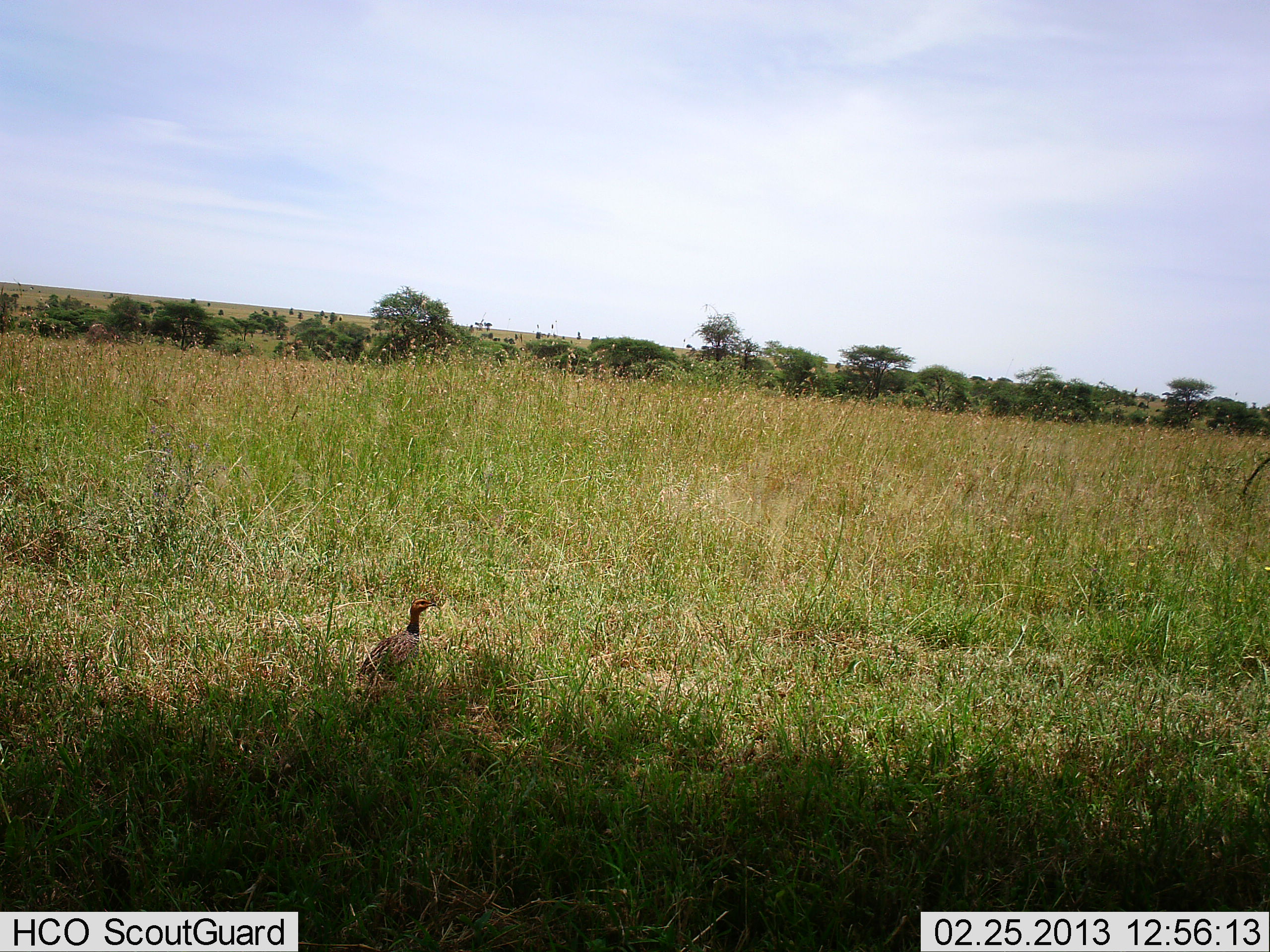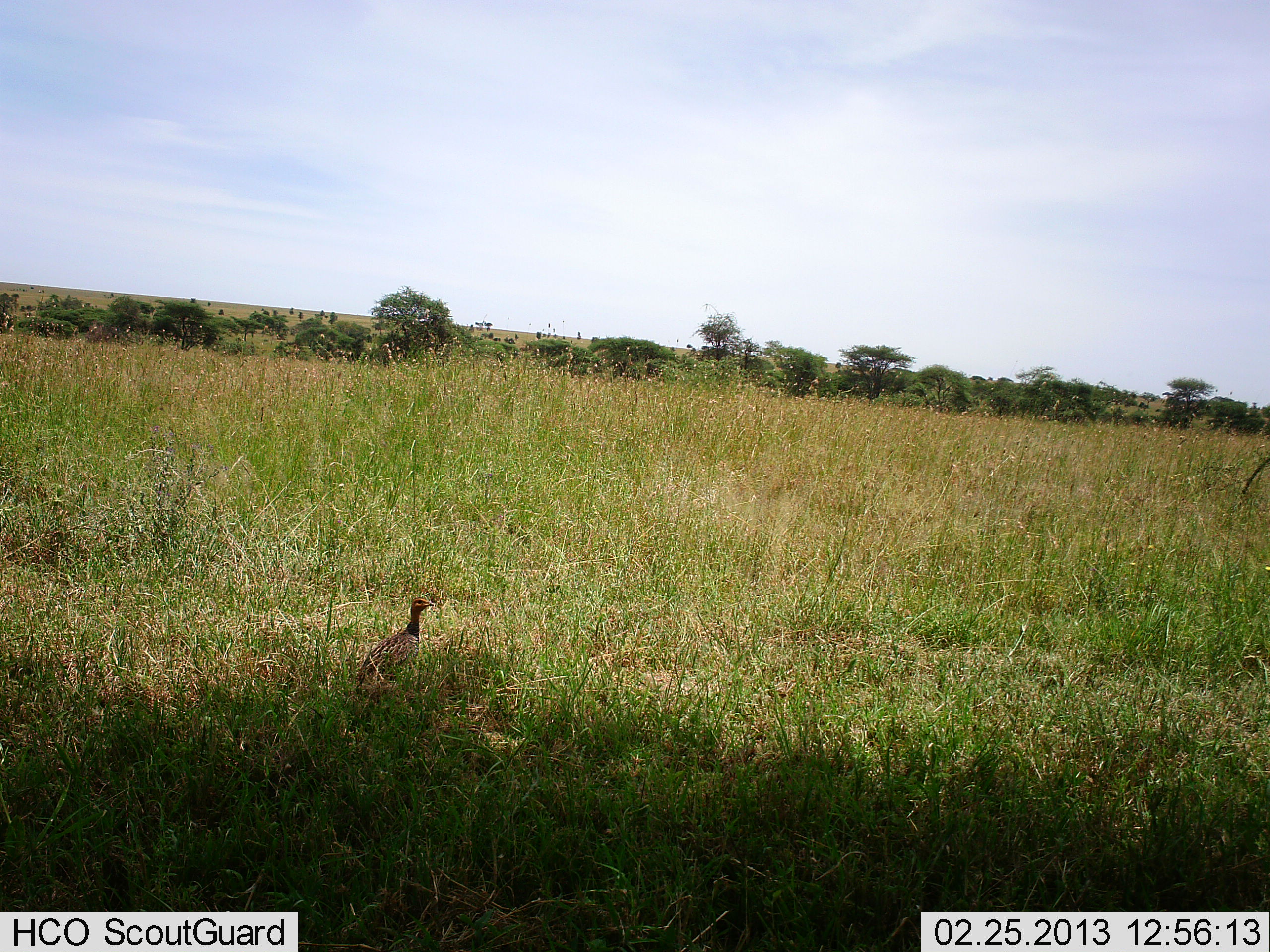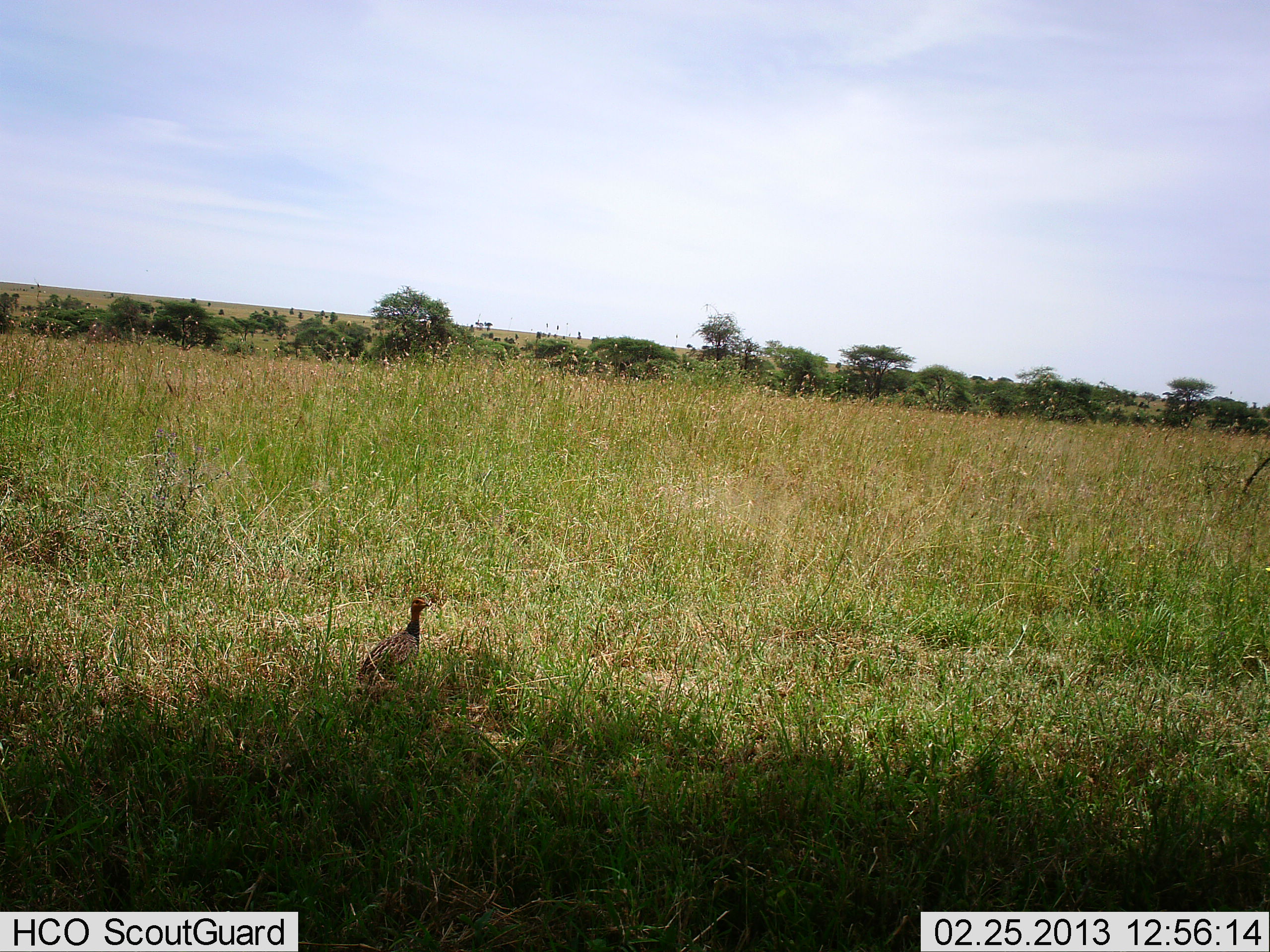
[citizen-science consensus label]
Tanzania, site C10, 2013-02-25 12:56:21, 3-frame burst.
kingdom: Animalia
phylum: Chordata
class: Aves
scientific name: Aves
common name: bird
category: otherbird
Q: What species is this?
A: Otherbird (bird) (Aves).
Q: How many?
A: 1.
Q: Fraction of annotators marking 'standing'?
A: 100%.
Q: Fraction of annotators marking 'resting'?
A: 0%.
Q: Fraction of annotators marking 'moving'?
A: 0%.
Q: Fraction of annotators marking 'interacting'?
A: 0%.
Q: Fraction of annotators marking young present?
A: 0%.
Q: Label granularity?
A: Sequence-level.